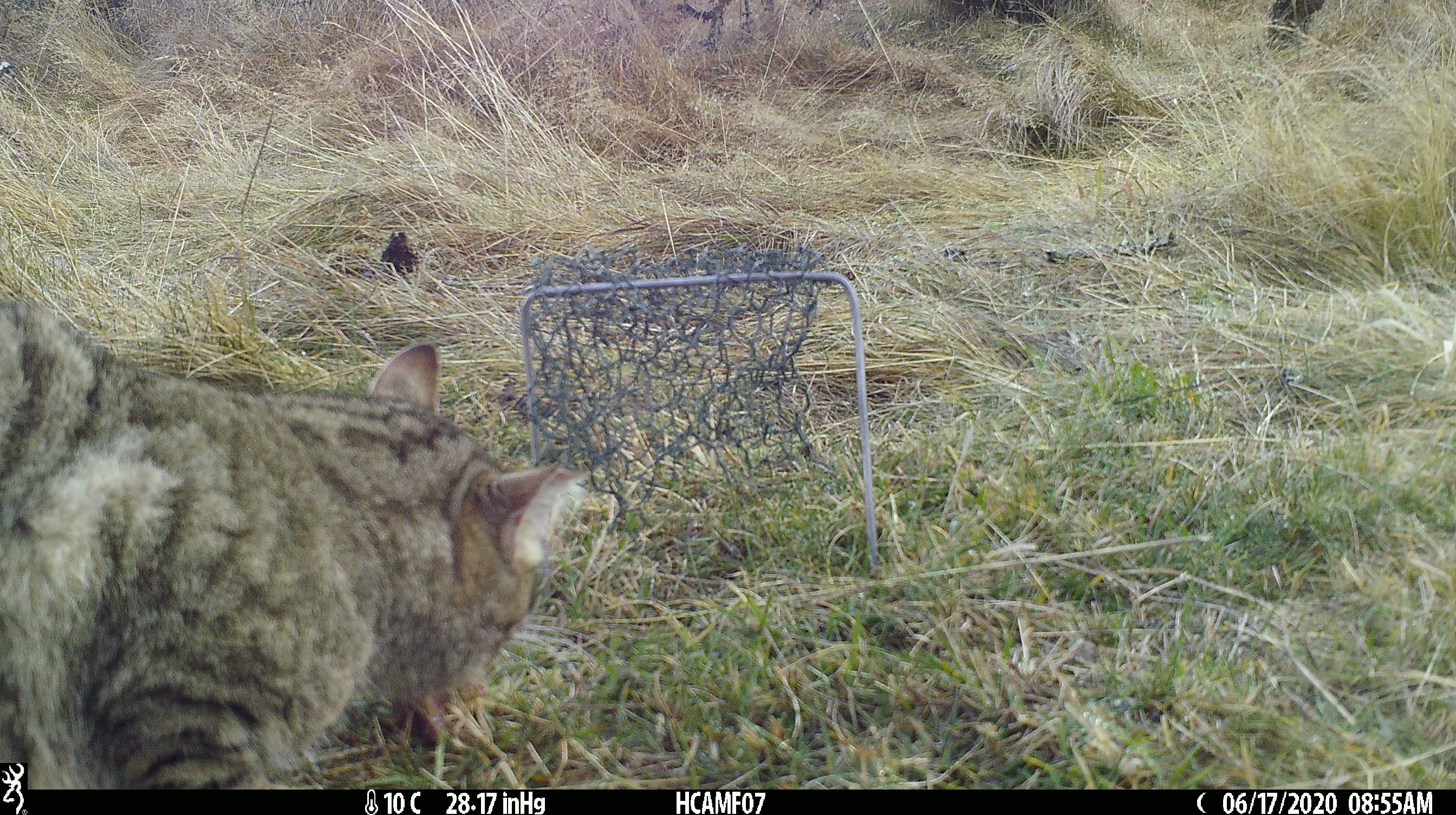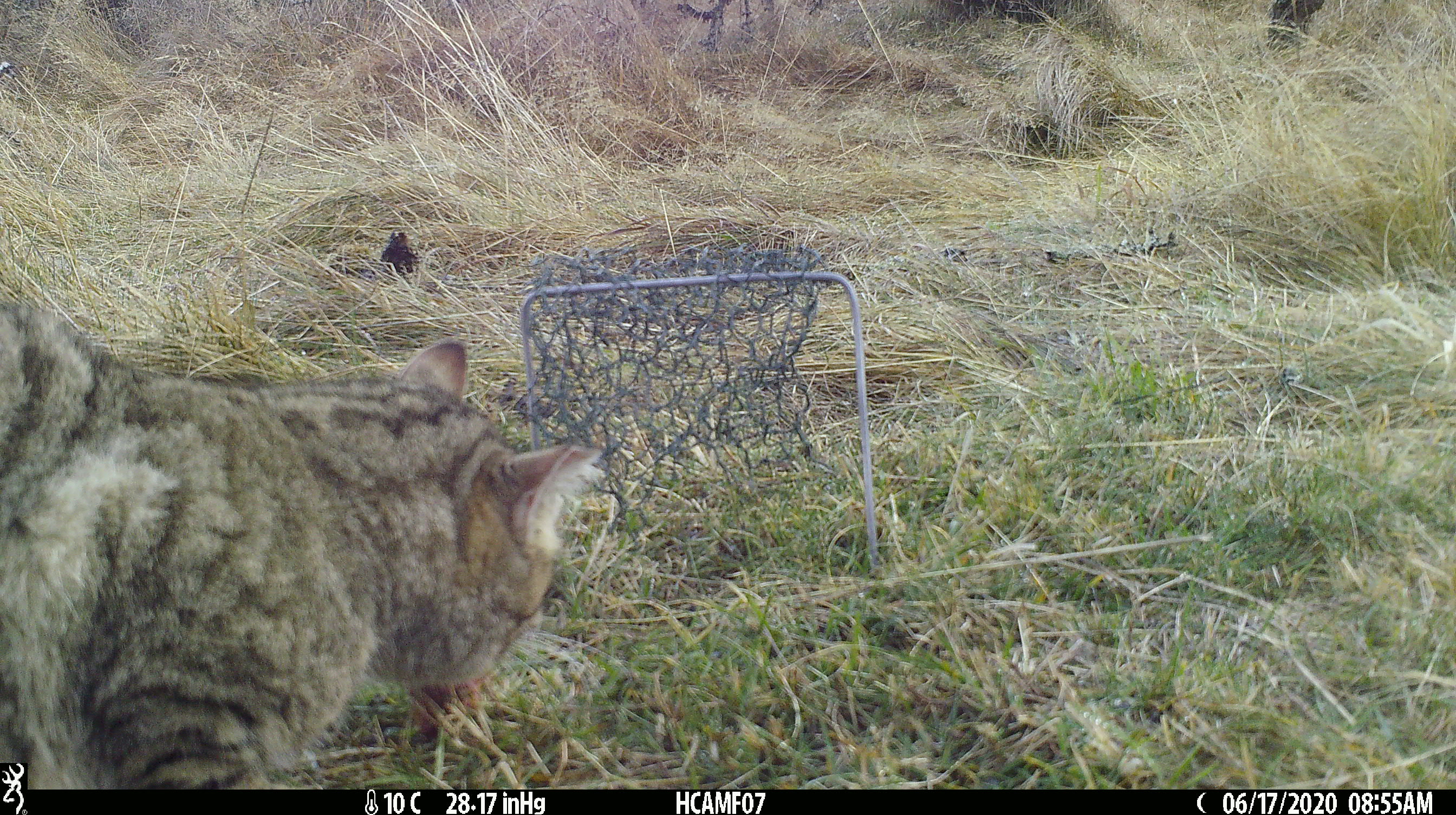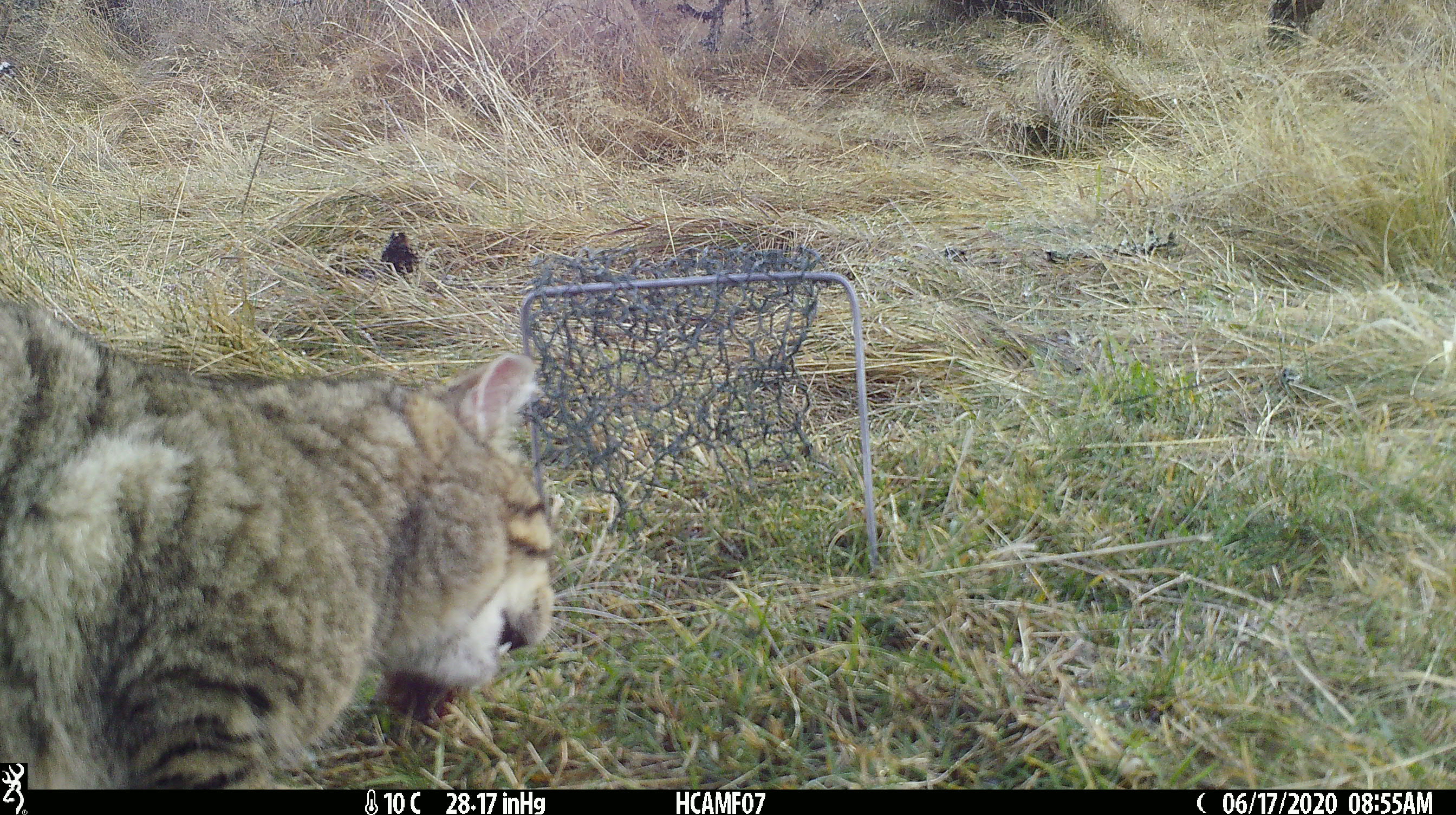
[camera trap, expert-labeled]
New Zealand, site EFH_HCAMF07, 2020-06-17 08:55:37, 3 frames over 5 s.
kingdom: Animalia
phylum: Chordata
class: Mammalia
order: Carnivora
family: Felidae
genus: Felis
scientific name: Felis catus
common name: domestic cat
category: cat